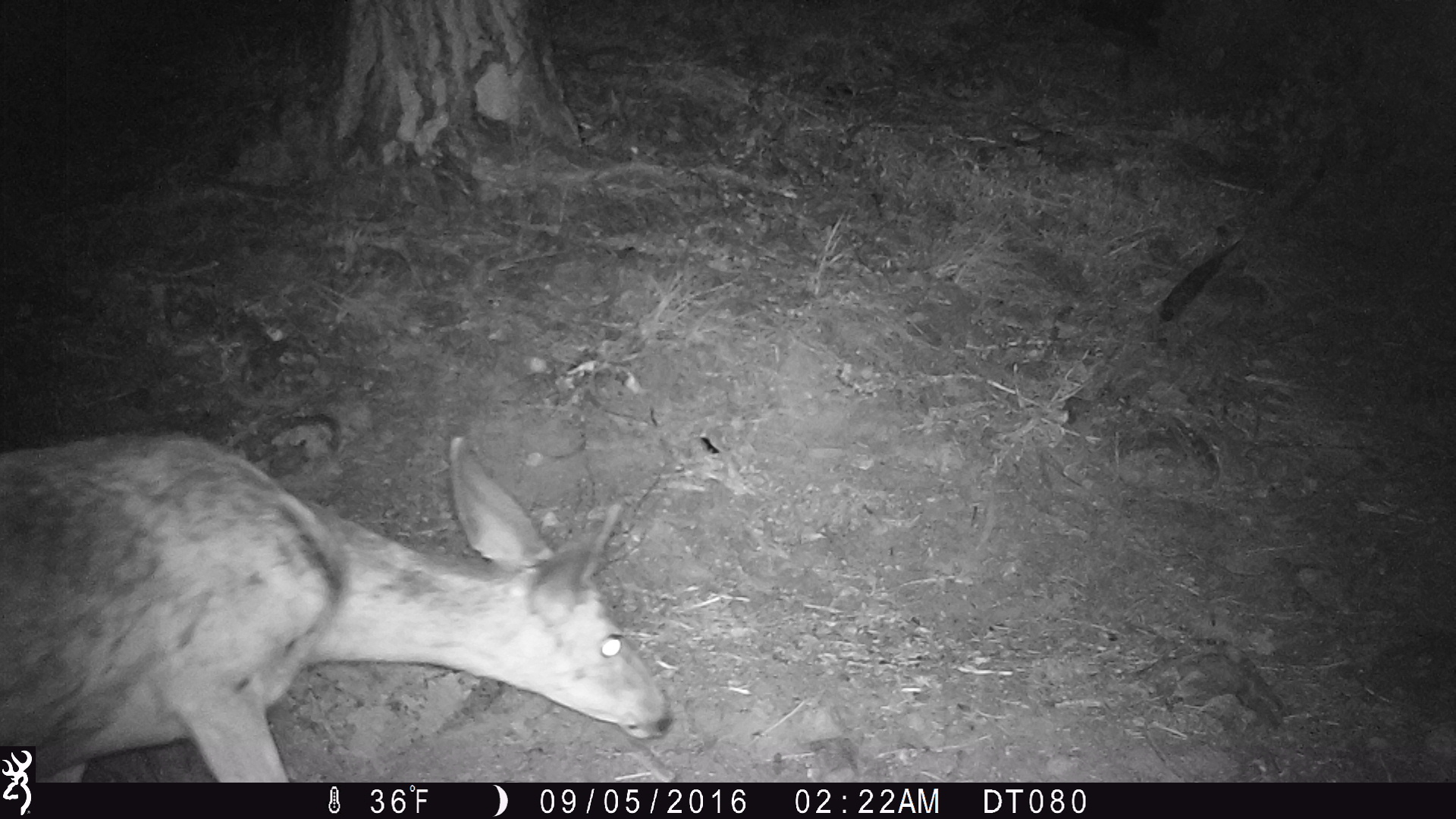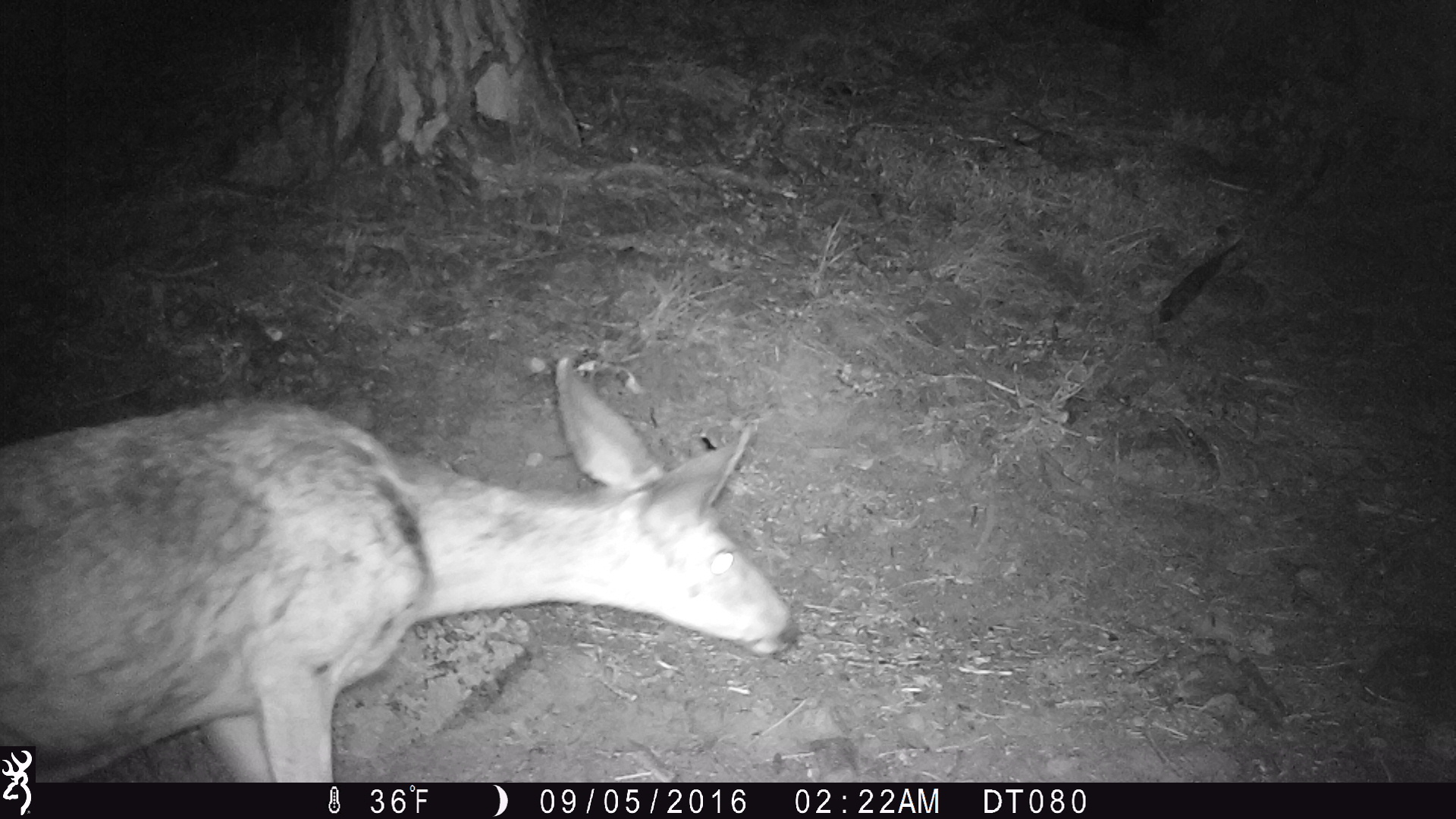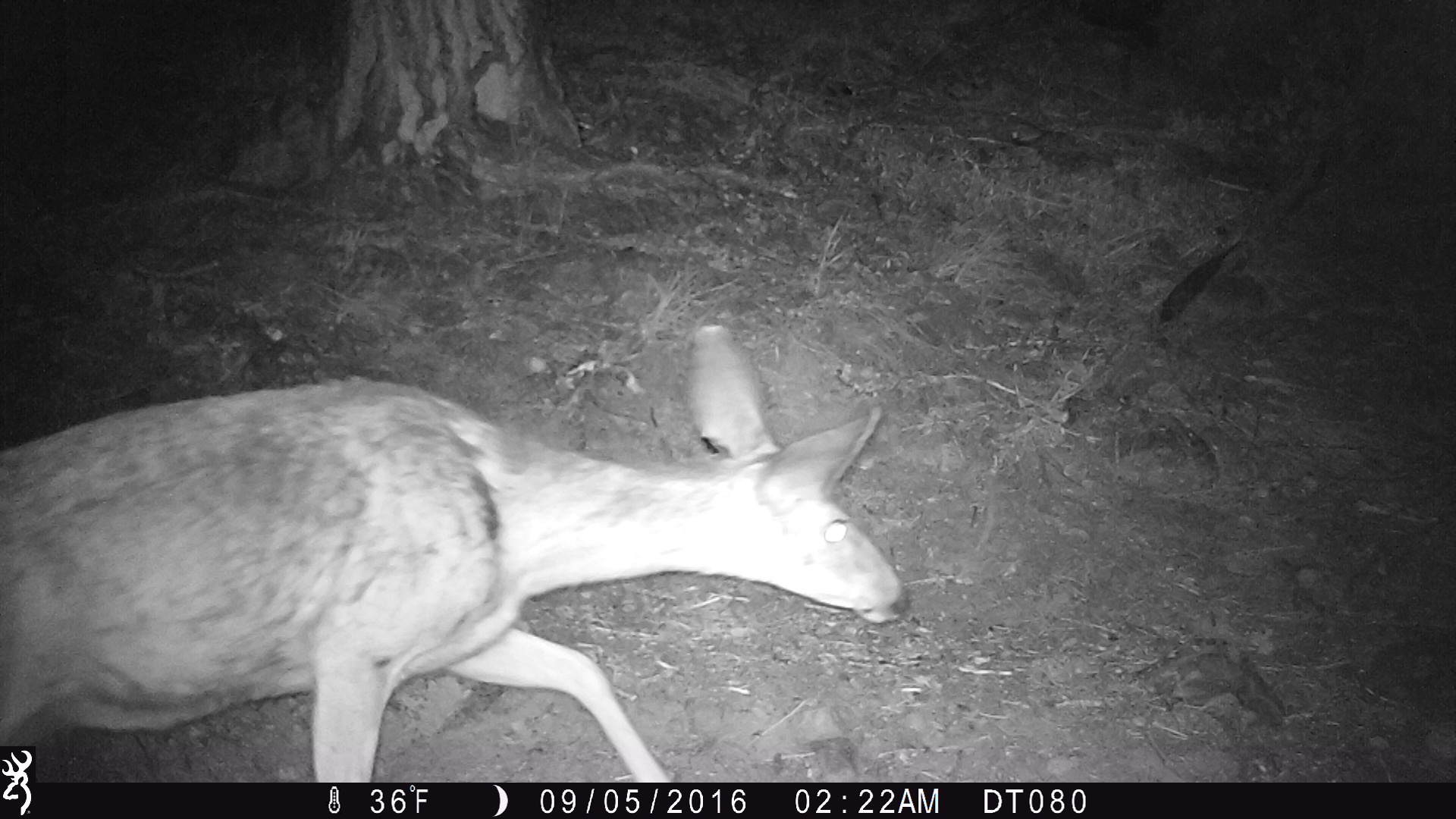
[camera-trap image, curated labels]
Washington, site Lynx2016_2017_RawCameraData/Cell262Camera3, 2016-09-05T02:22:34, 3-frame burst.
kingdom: Animalia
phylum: Chordata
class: Mammalia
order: Artiodactyla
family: Cervidae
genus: Odocoileus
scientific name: Odocoileus hemionus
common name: mule deer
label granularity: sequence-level